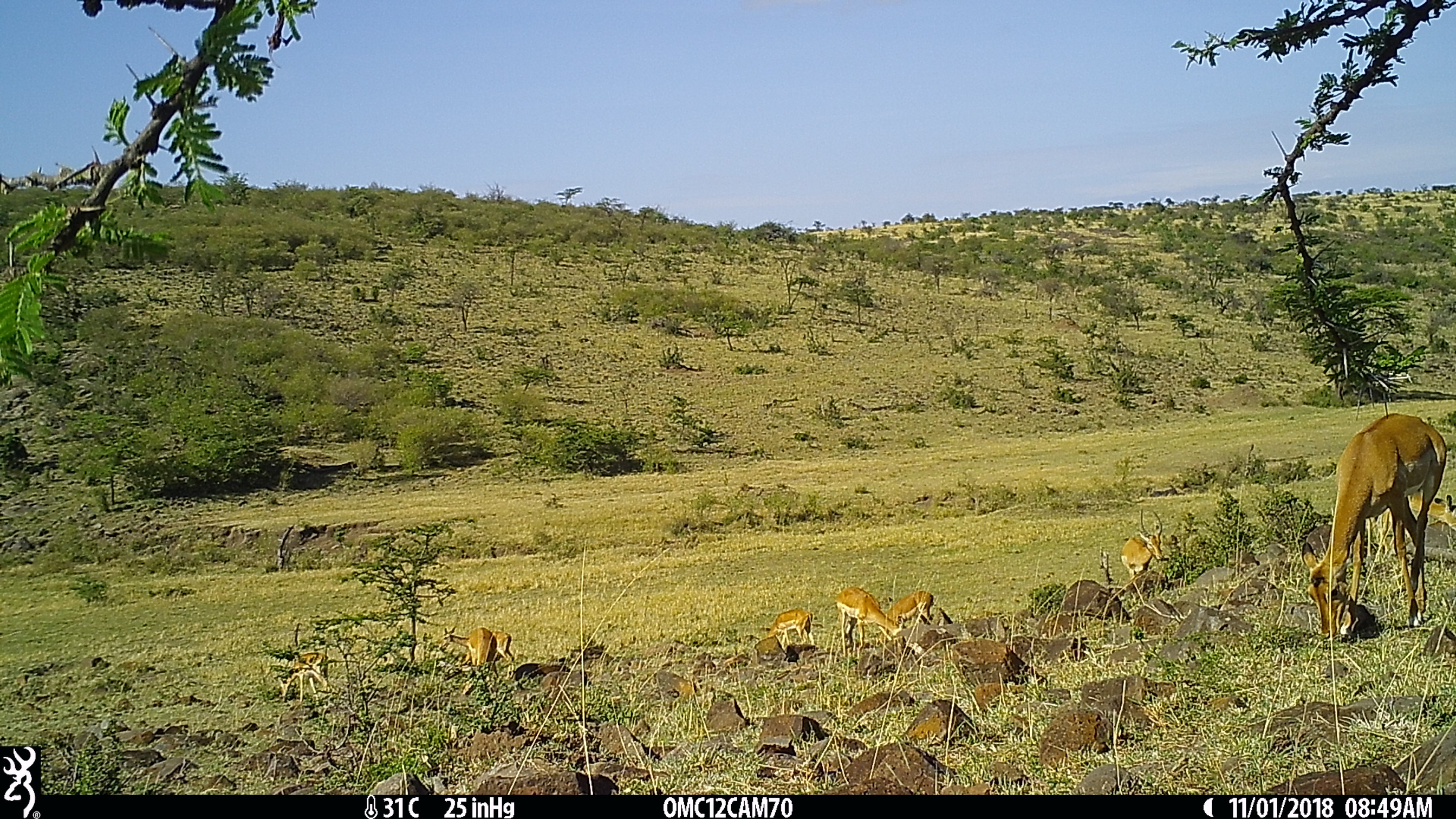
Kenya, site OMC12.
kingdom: Animalia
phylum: Chordata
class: Mammalia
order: Artiodactyla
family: Bovidae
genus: Aepyceros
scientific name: Aepyceros melampus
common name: impala